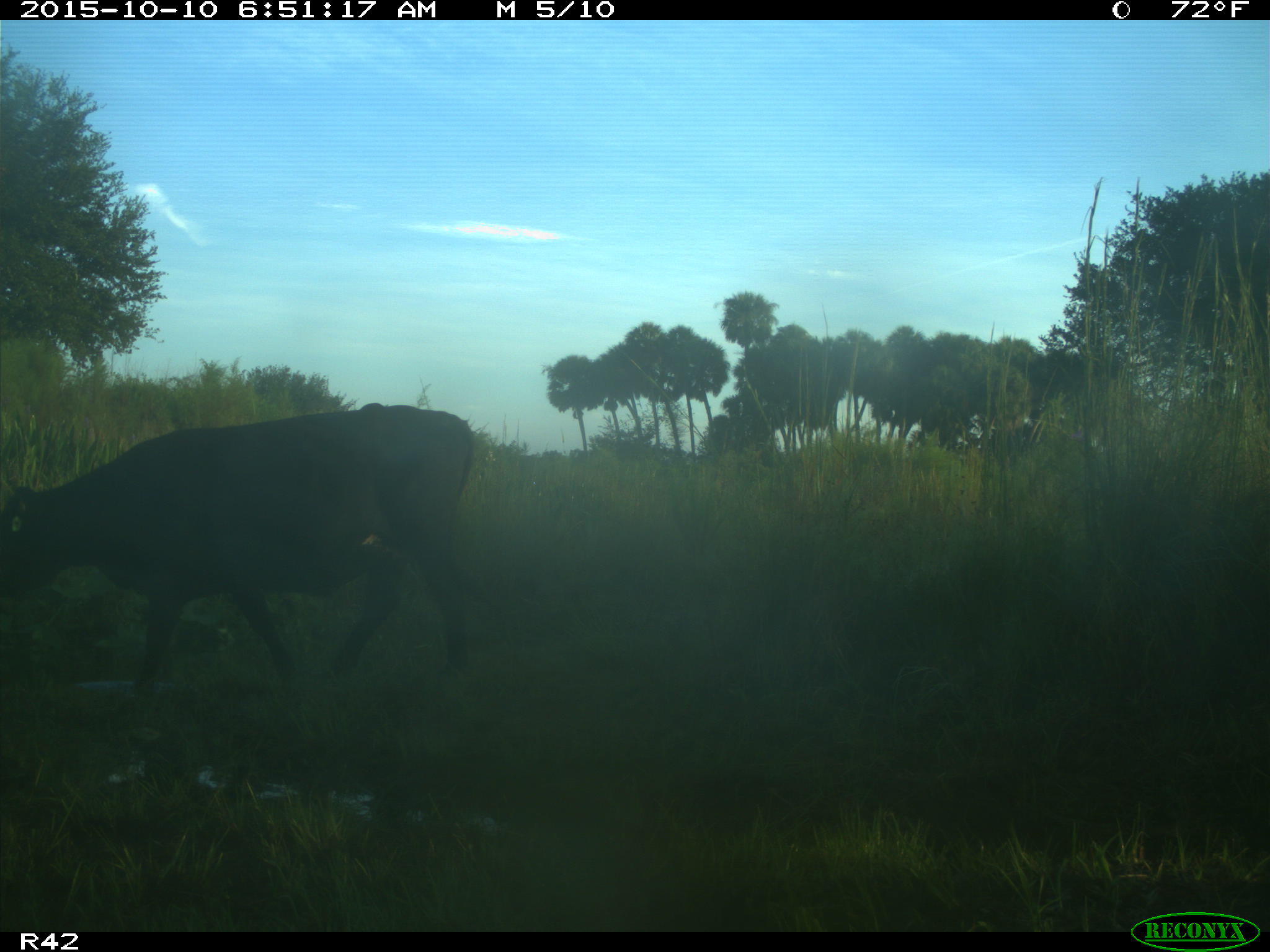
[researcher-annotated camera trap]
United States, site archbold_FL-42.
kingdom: Animalia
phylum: Chordata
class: Mammalia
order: Artiodactyla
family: Bovidae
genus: Bos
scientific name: Bos taurus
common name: domestic cow